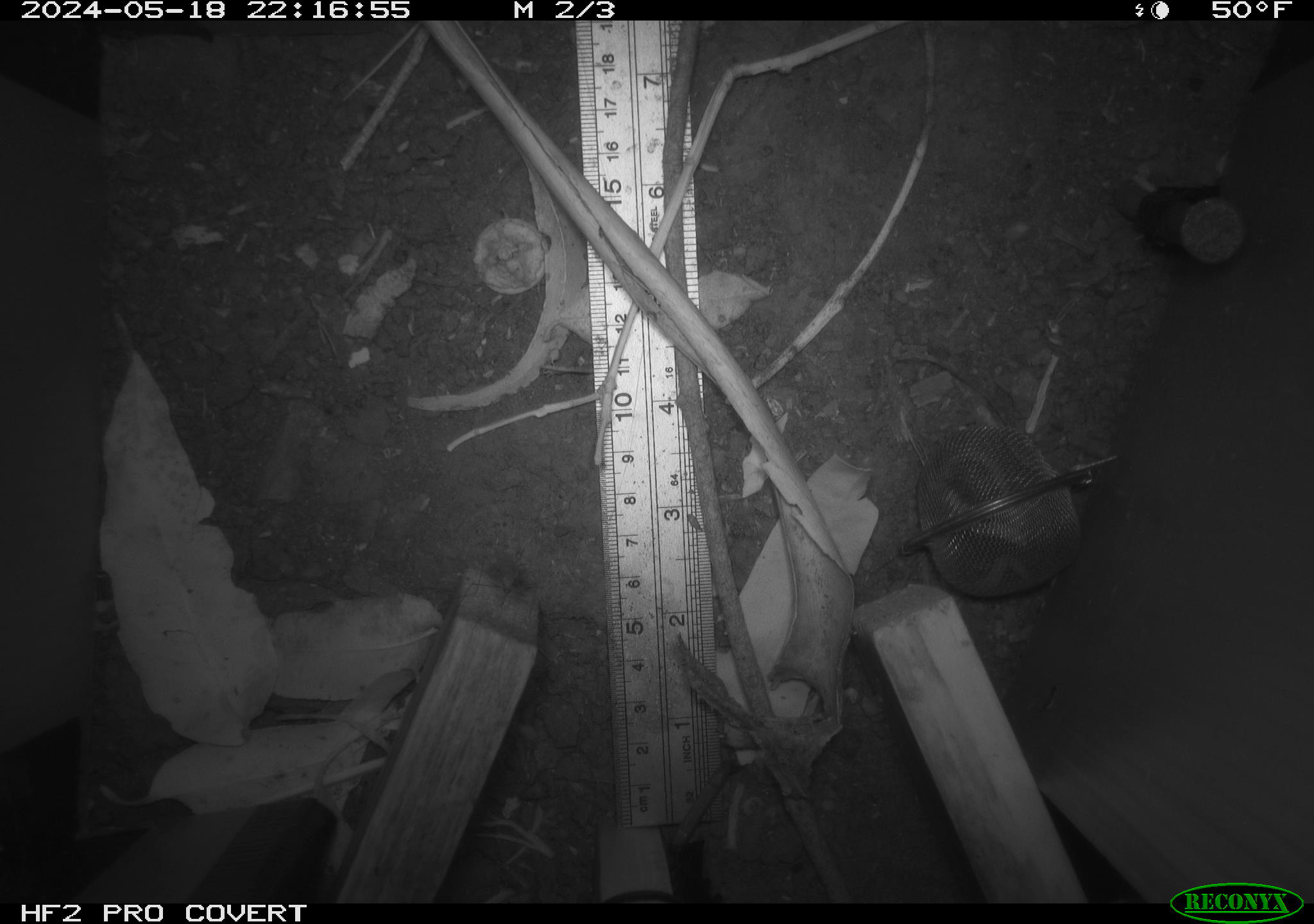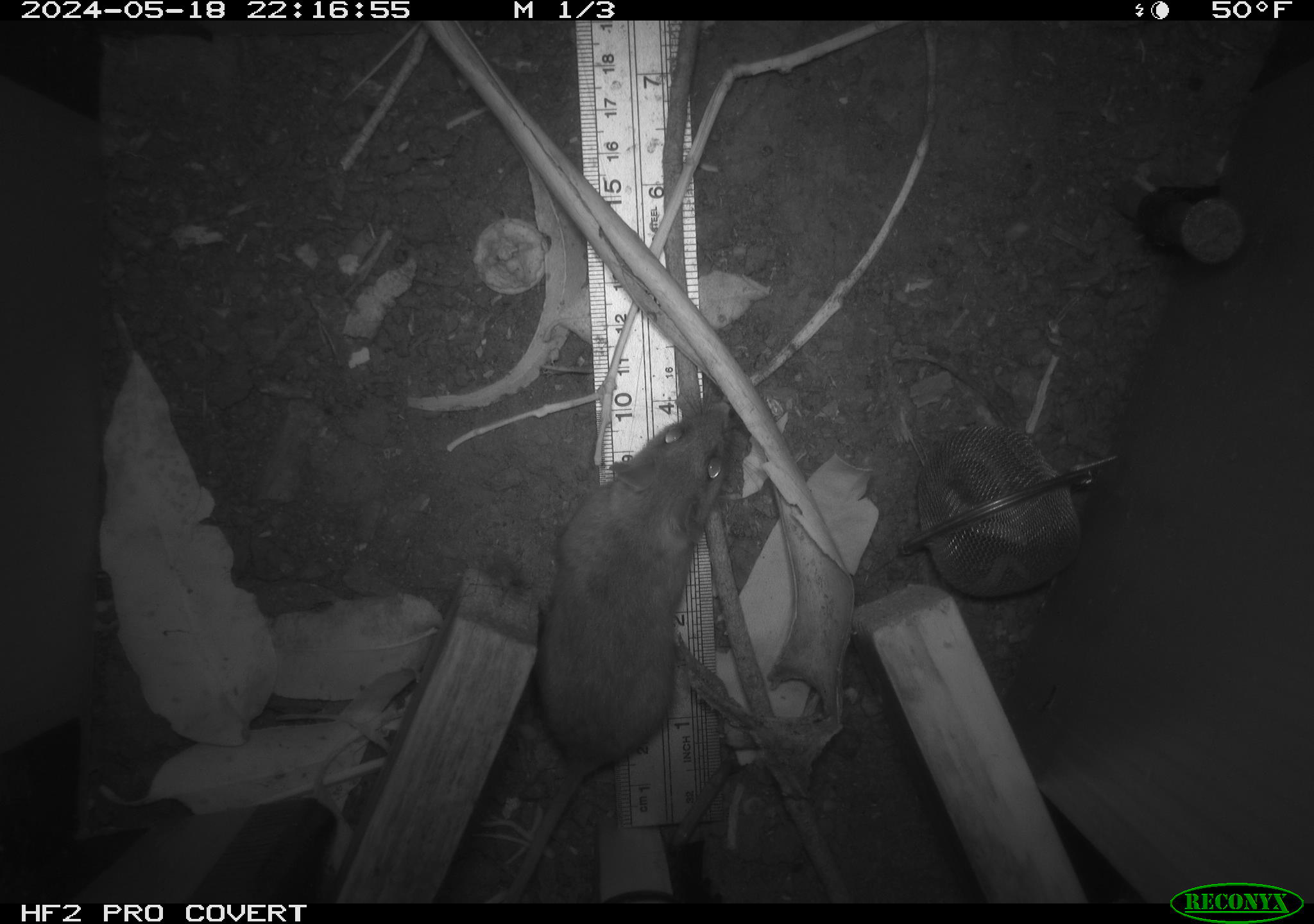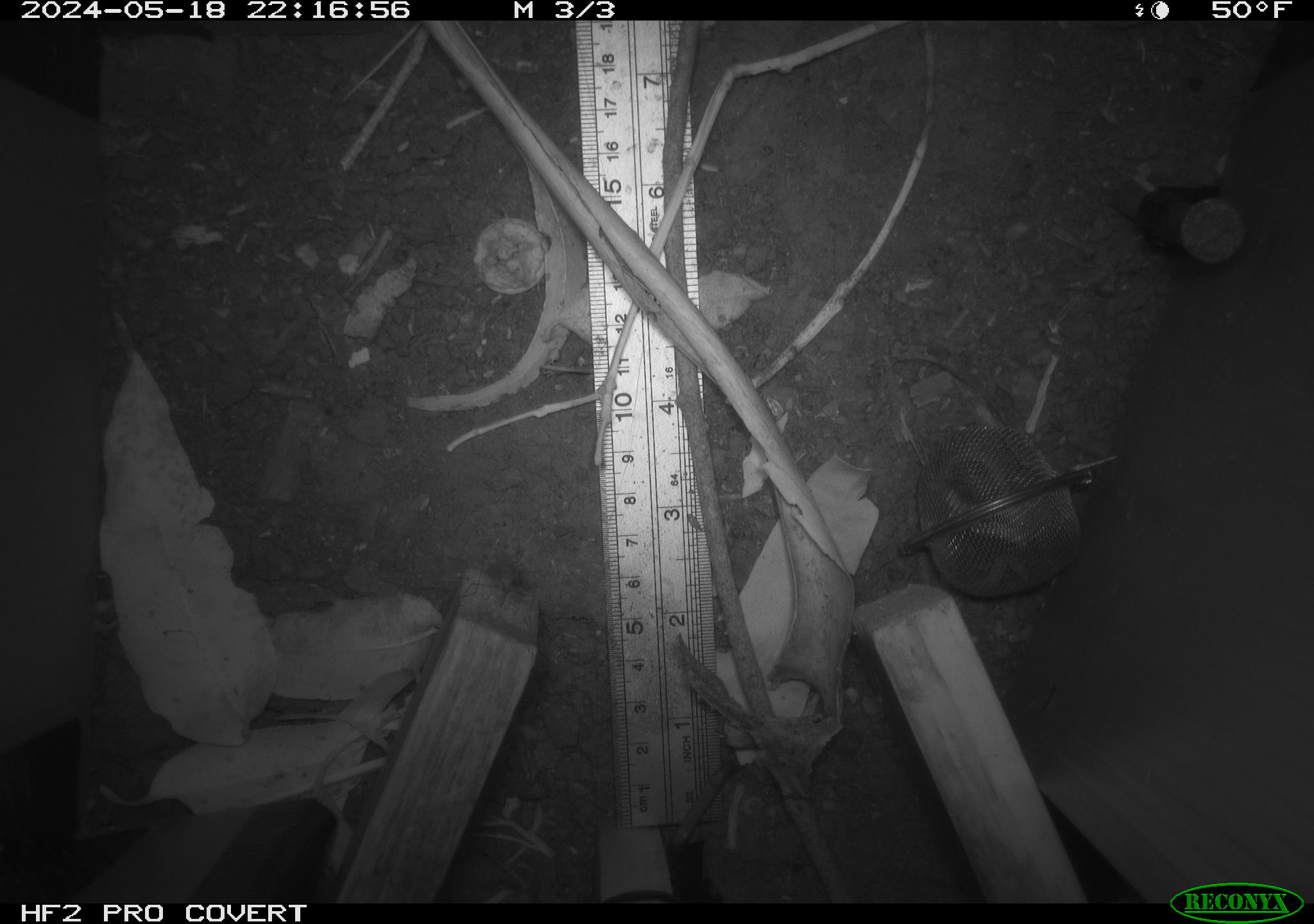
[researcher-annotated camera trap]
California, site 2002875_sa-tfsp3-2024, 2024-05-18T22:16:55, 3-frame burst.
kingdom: Animalia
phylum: Chordata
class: Mammalia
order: Rodentia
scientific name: Rodentia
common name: rodent